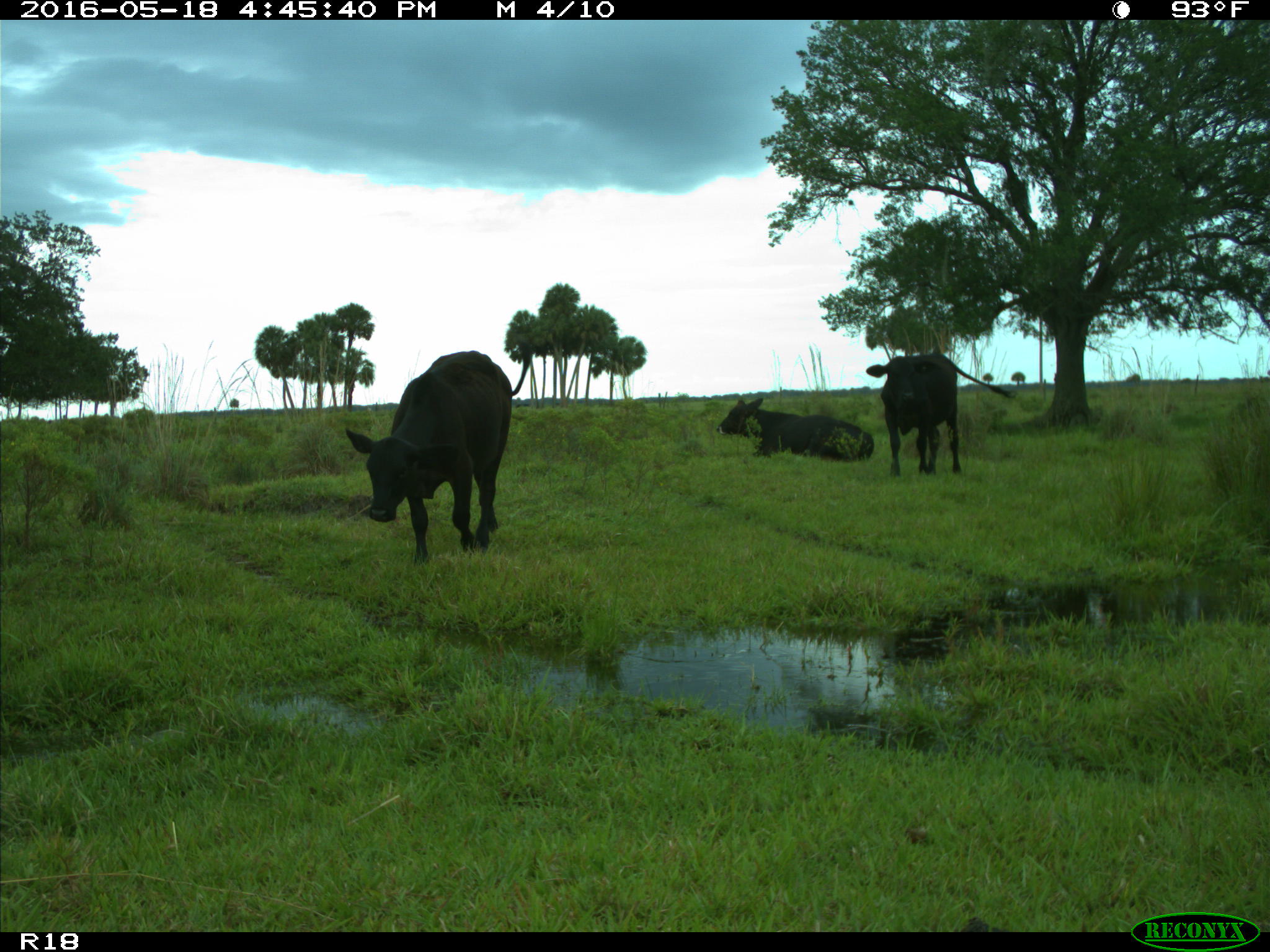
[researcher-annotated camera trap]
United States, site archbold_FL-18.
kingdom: Animalia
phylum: Chordata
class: Mammalia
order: Artiodactyla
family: Bovidae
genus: Bos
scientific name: Bos taurus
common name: domestic cow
Bos taurus (domestic cow).